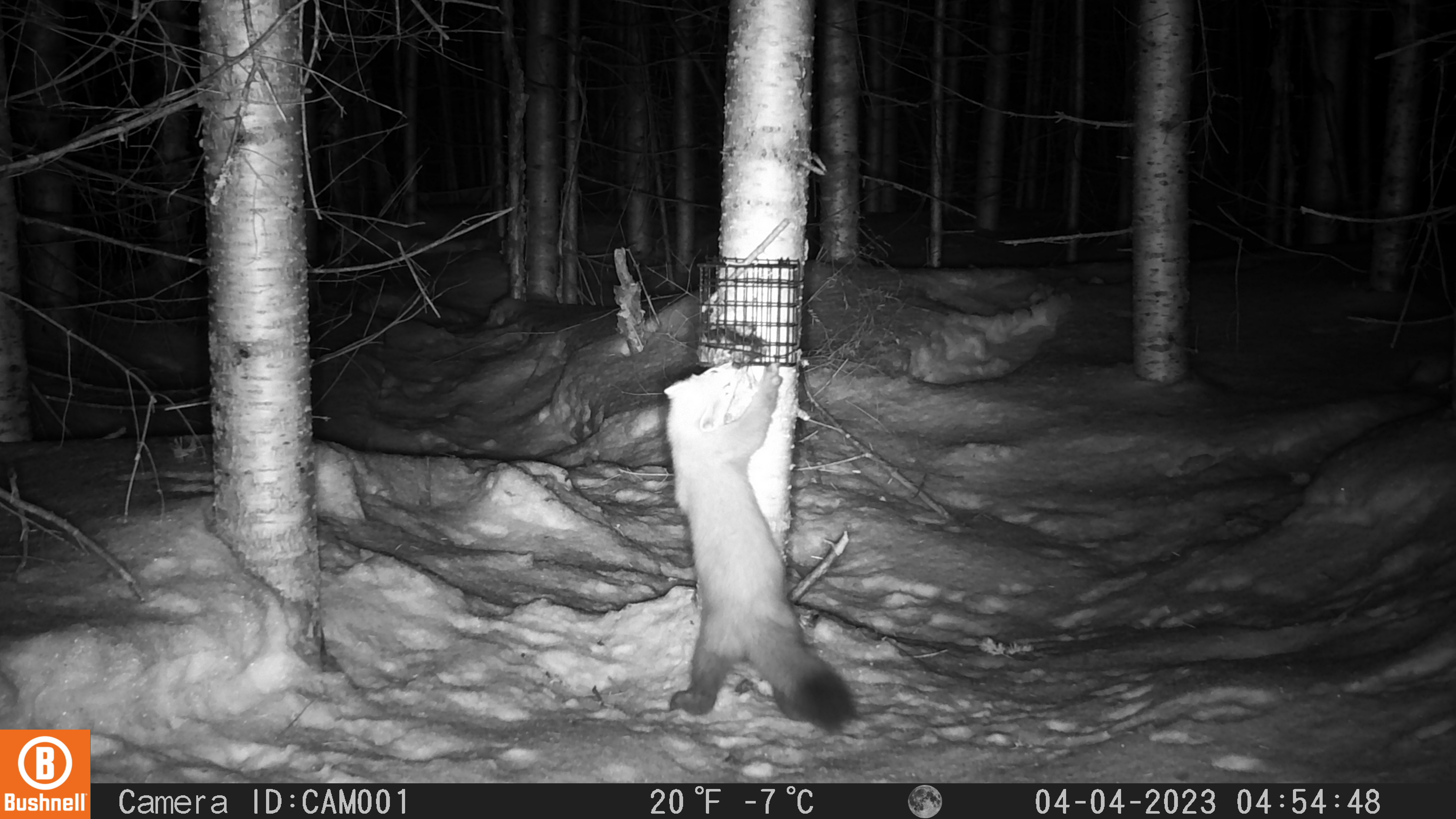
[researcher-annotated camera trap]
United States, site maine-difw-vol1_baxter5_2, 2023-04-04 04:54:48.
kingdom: Animalia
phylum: Chordata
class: Mammalia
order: Carnivora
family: Mustelidae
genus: Martes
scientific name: Martes americana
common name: american marten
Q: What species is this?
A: American marten (Martes americana).